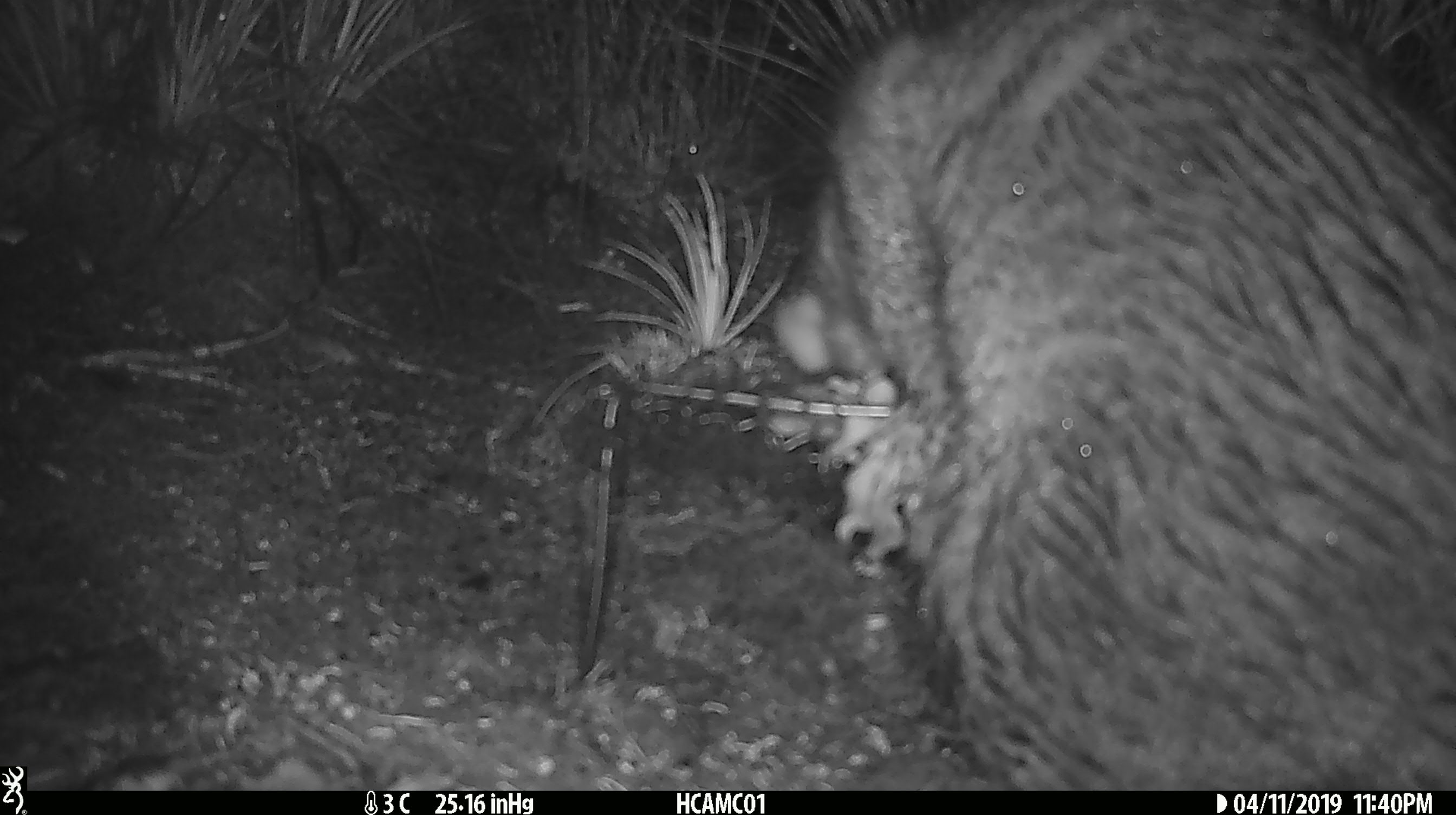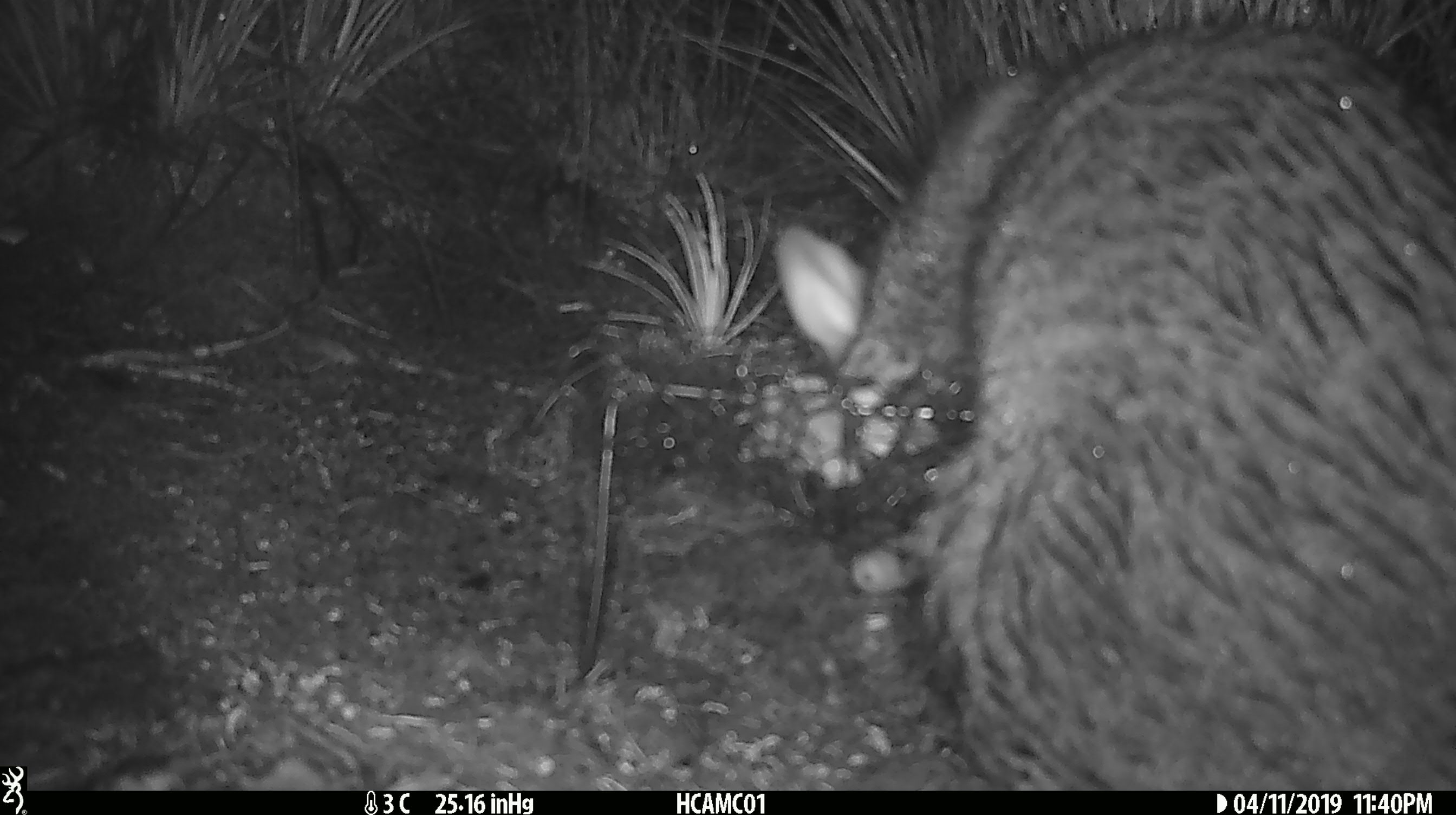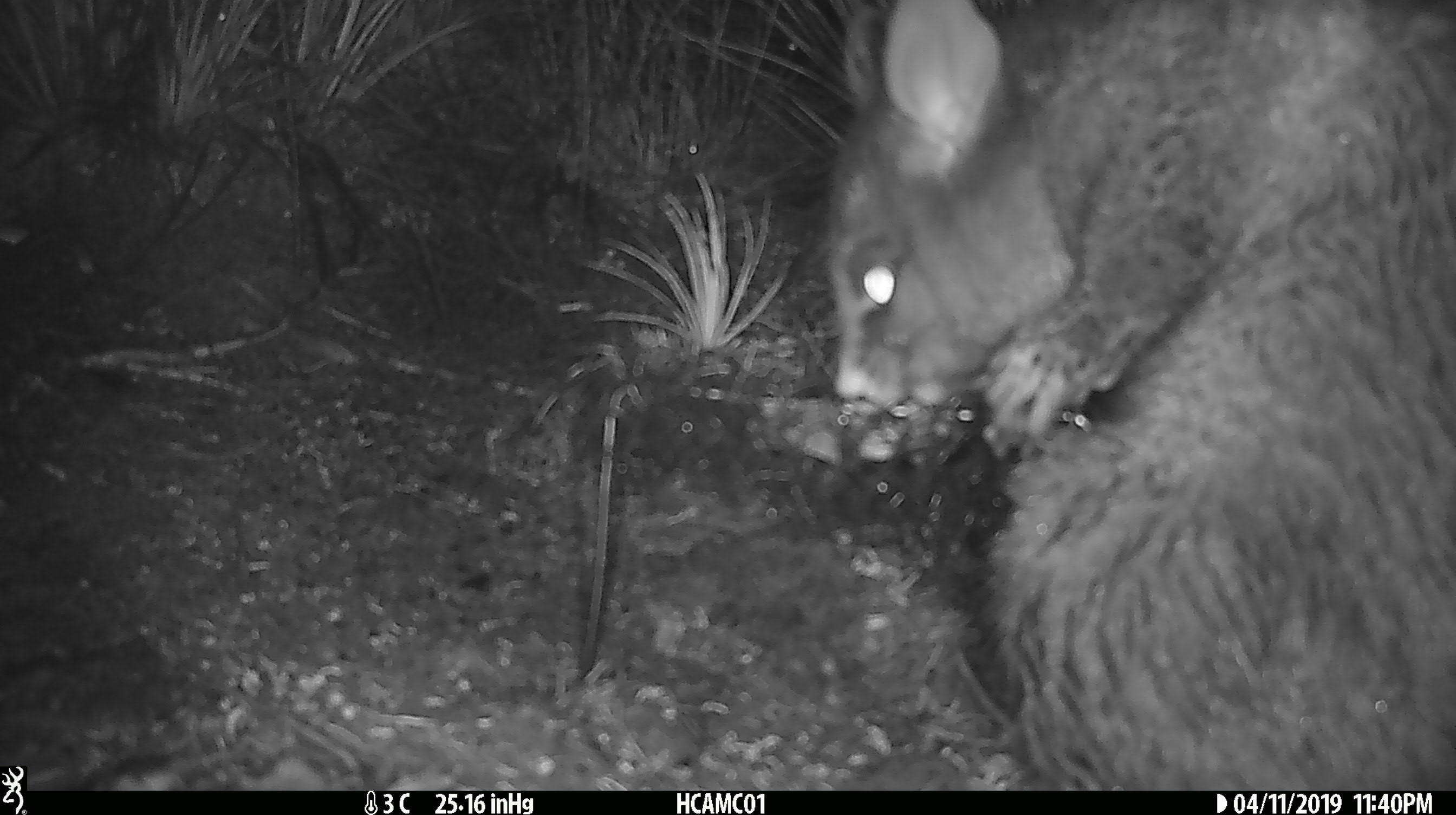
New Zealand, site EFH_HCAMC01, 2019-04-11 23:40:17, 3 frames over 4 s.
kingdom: Animalia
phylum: Chordata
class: Mammalia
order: Diprotodontia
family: Phalangeridae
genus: Trichosurus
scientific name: Trichosurus vulpecula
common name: common brushtail possum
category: possum